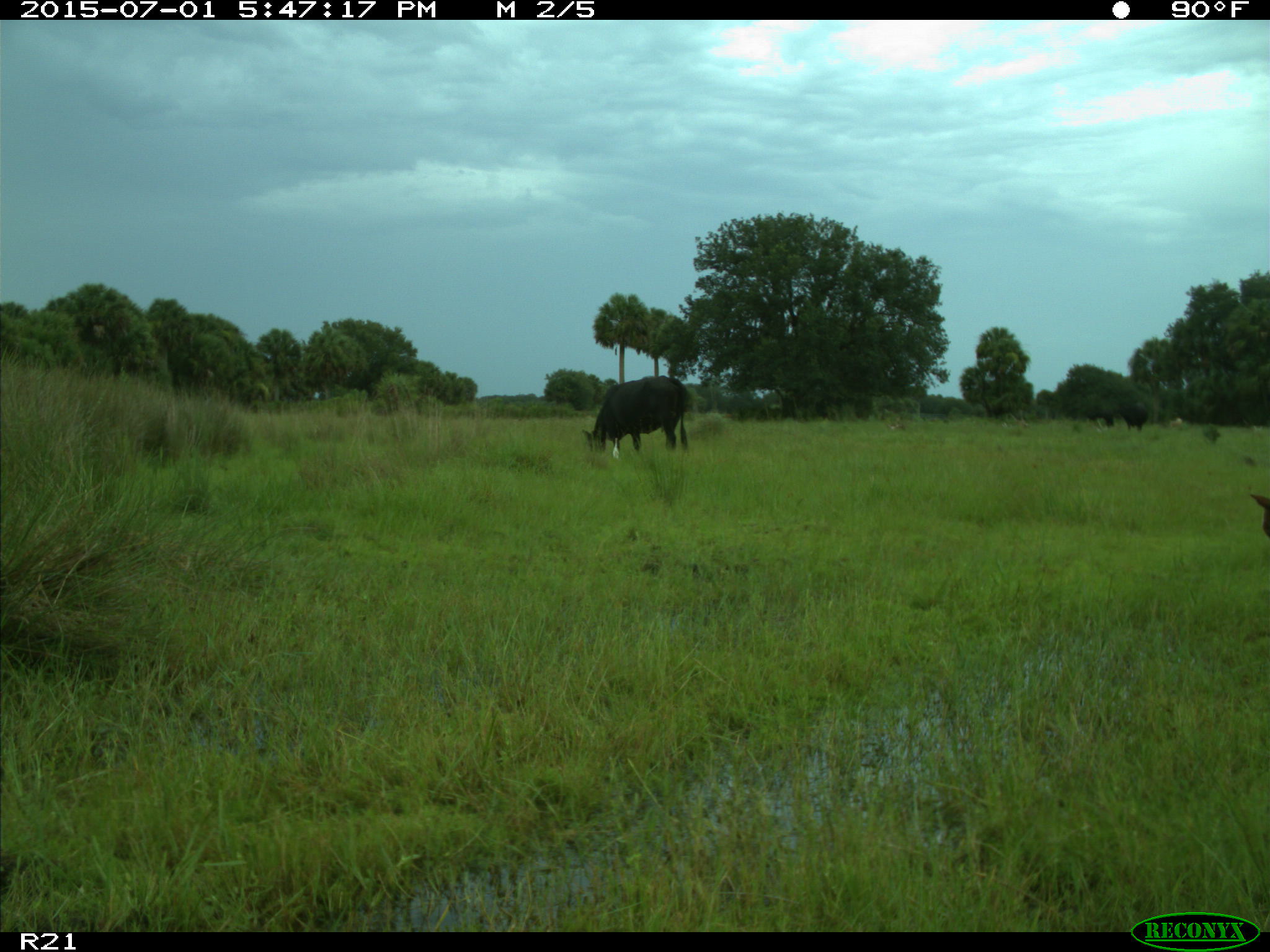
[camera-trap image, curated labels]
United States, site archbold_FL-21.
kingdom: Animalia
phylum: Chordata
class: Mammalia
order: Artiodactyla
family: Bovidae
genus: Bos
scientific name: Bos taurus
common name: domestic cow